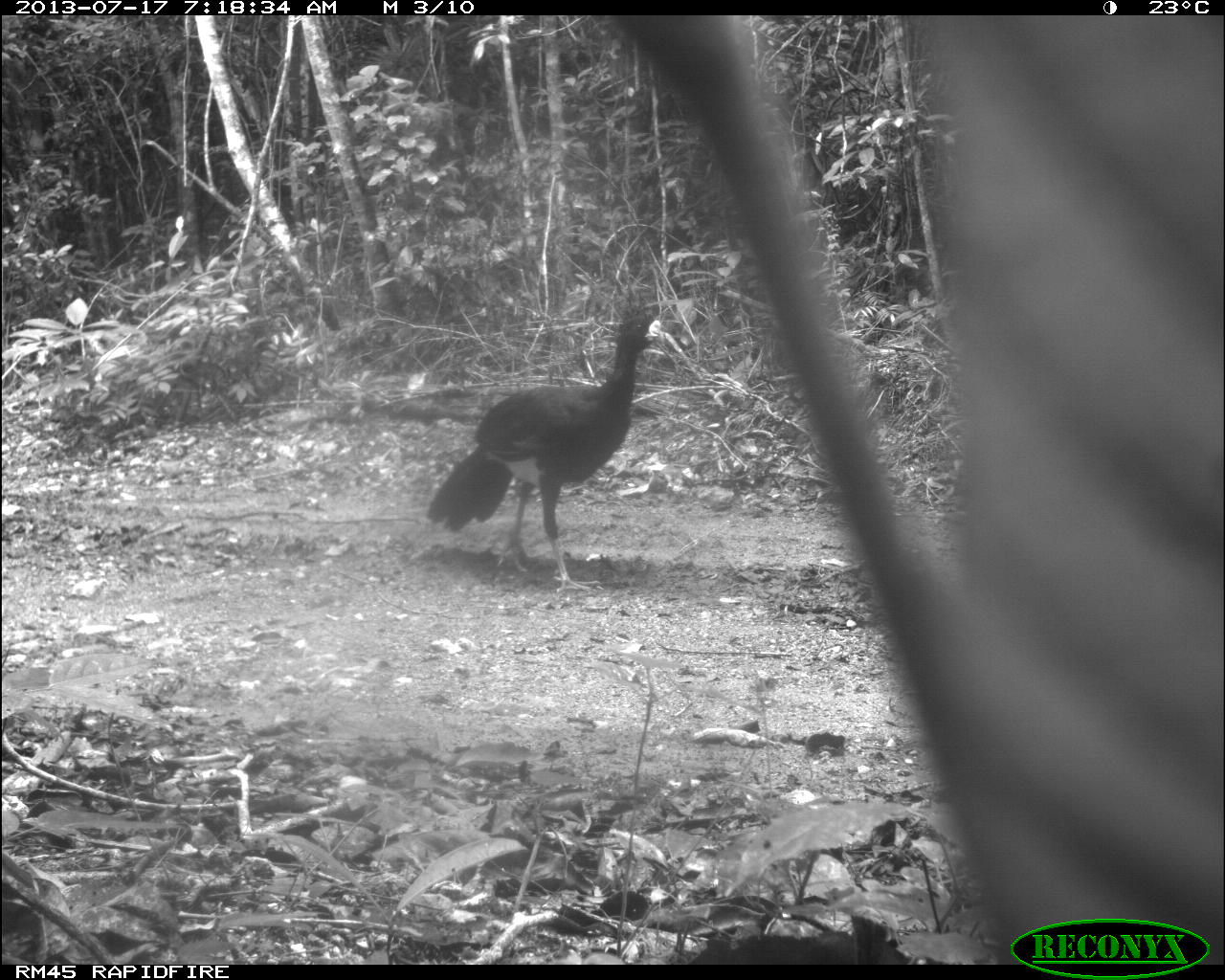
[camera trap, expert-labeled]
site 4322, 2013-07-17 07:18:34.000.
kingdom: Animalia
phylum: Chordata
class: Aves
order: Galliformes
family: Cracidae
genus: Crax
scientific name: Crax rubra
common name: great curassow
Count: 1.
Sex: male.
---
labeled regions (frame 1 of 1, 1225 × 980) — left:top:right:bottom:
crax rubra: 421:304:684:597